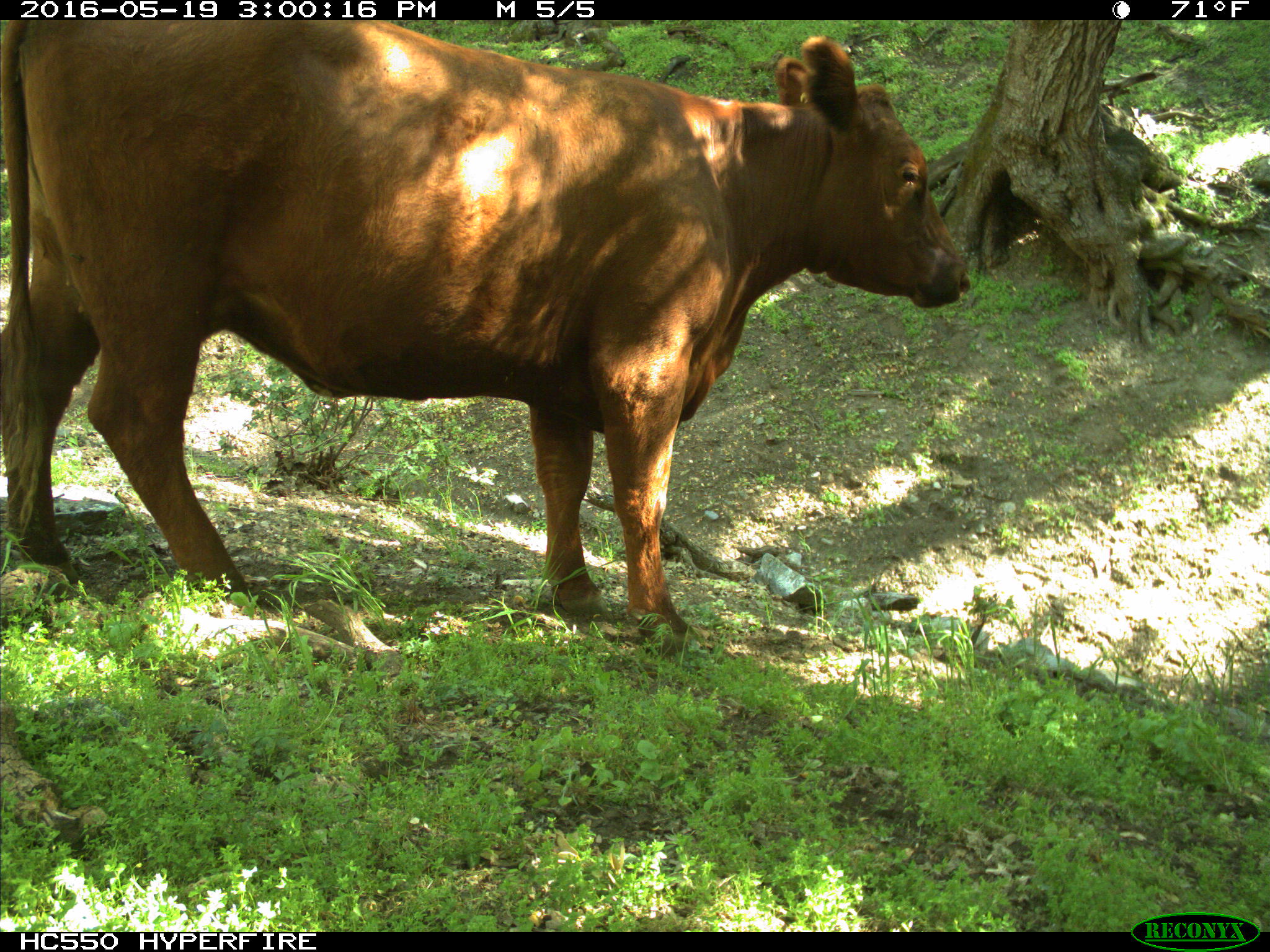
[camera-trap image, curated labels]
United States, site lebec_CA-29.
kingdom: Animalia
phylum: Chordata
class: Mammalia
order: Artiodactyla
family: Bovidae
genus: Bos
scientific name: Bos taurus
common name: domestic cow